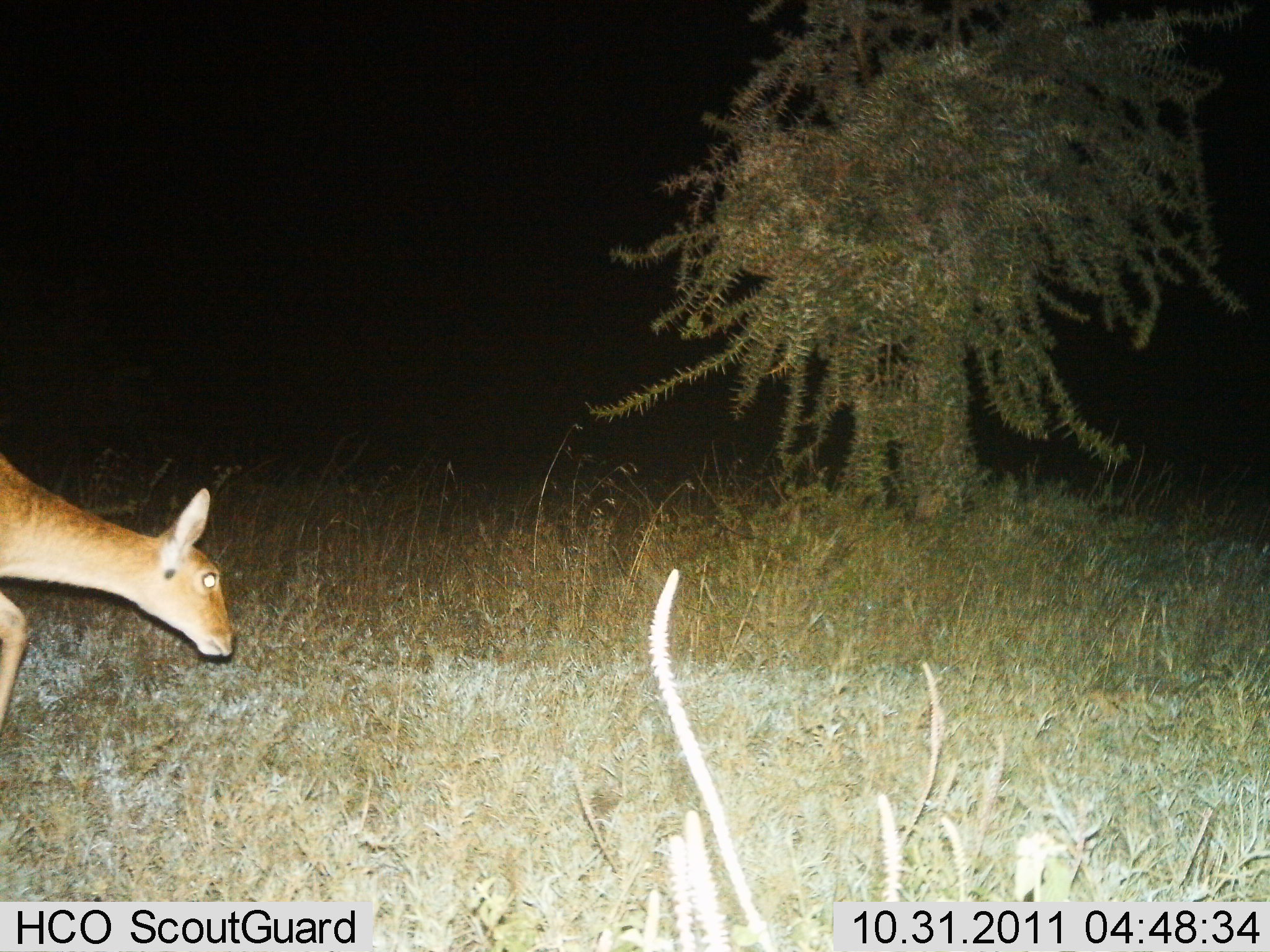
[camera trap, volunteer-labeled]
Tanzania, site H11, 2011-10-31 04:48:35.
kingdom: Animalia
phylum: Chordata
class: Mammalia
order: Artiodactyla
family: Bovidae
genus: Redunca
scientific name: Redunca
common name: reedbuck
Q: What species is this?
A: Reedbuck (Redunca).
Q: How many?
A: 1.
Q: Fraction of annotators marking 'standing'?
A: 29%.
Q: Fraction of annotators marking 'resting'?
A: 0%.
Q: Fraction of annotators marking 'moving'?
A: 64%.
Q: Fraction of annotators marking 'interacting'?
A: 0%.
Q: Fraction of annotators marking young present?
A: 0%.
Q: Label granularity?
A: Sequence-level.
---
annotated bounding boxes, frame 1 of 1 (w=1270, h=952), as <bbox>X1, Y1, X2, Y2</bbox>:
animal: <bbox>0, 451, 235, 738</bbox>